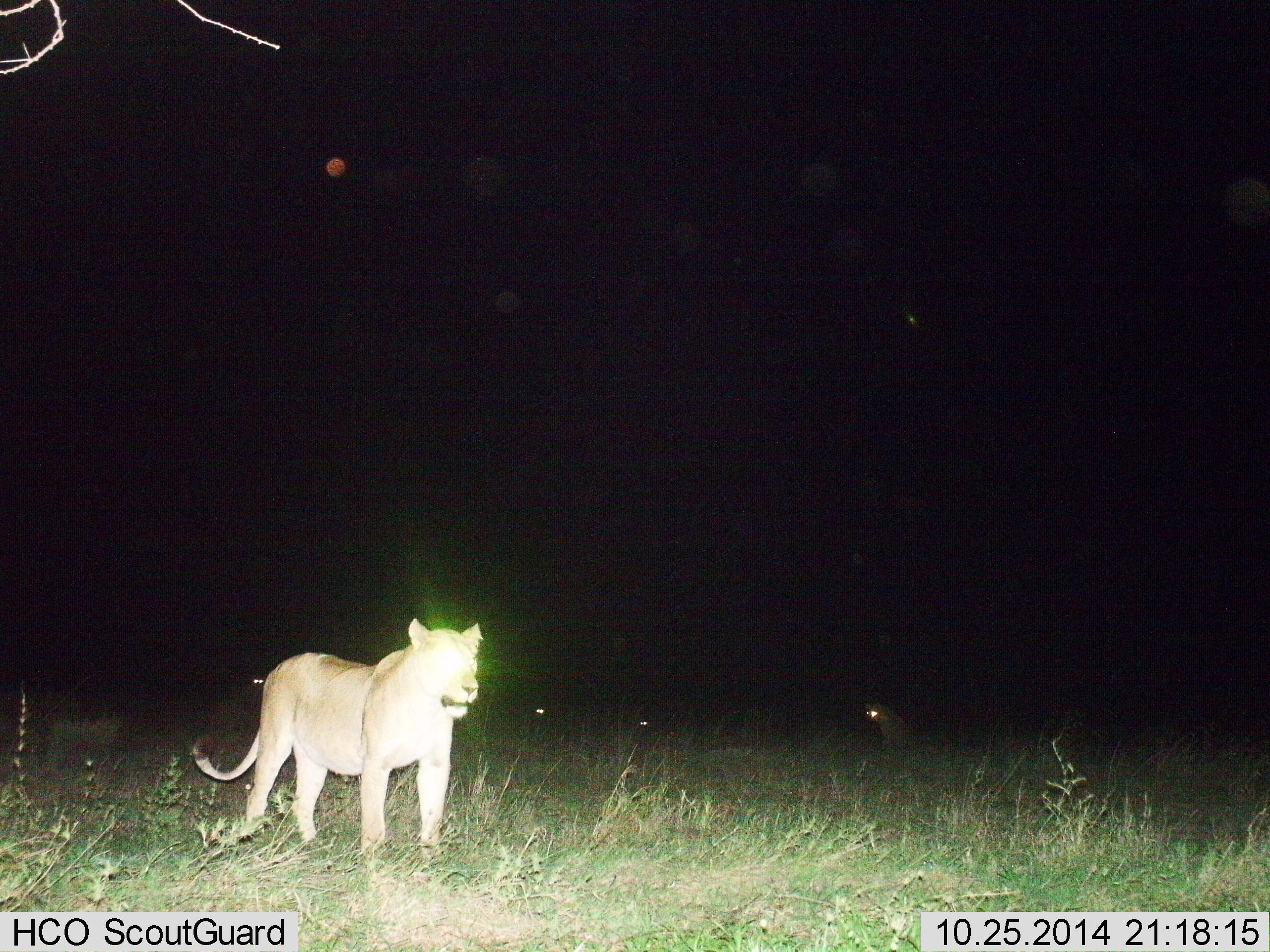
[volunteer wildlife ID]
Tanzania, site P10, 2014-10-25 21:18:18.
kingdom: Animalia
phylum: Chordata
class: Mammalia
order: Carnivora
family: Felidae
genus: Panthera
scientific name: Panthera leo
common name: lion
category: lionfemale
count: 1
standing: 100%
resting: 20%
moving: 0%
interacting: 0%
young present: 20%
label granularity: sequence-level